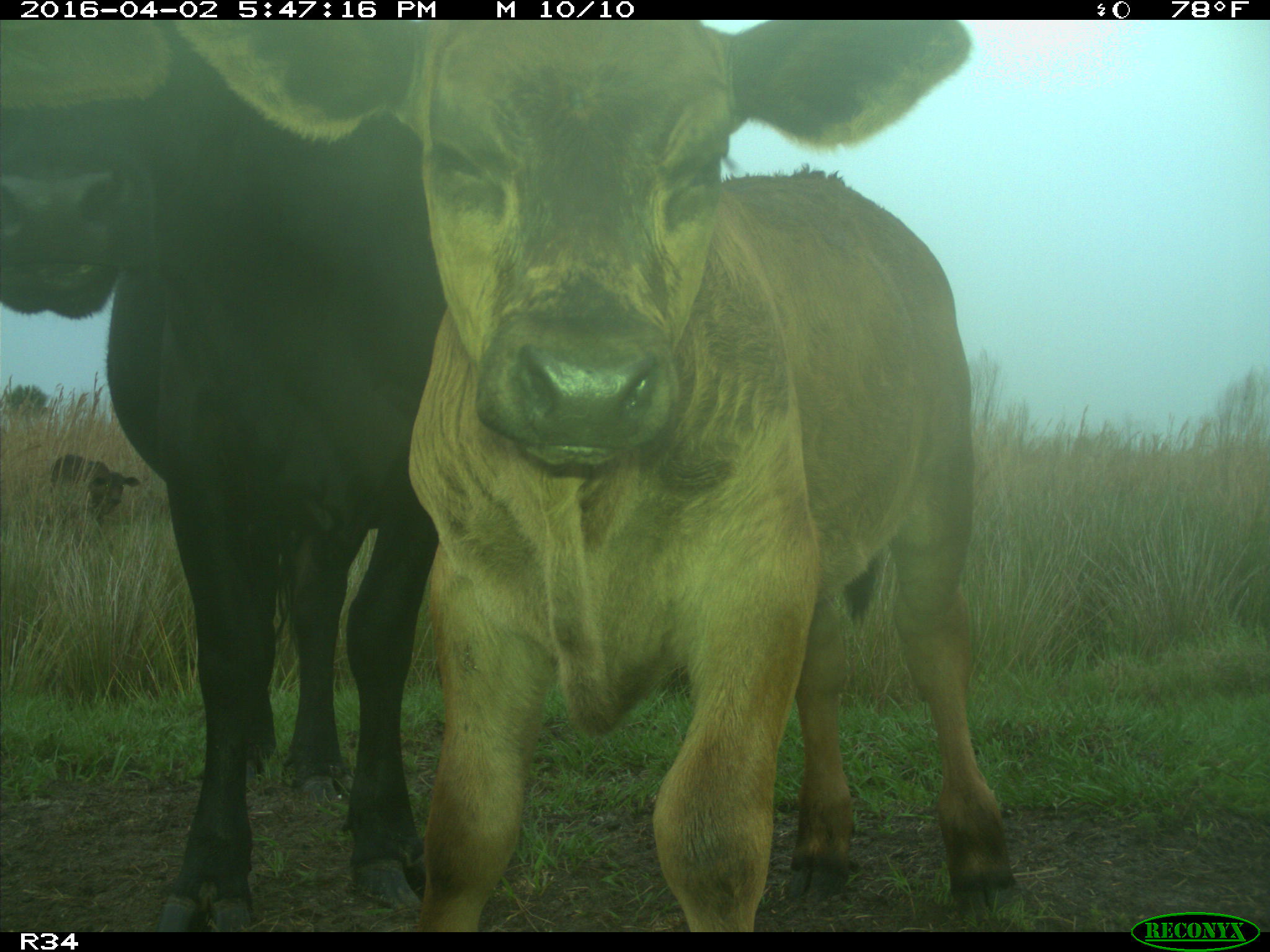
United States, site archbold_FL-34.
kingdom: Animalia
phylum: Chordata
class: Mammalia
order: Artiodactyla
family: Bovidae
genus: Bos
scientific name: Bos taurus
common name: domestic cow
Bos taurus (domestic cow).